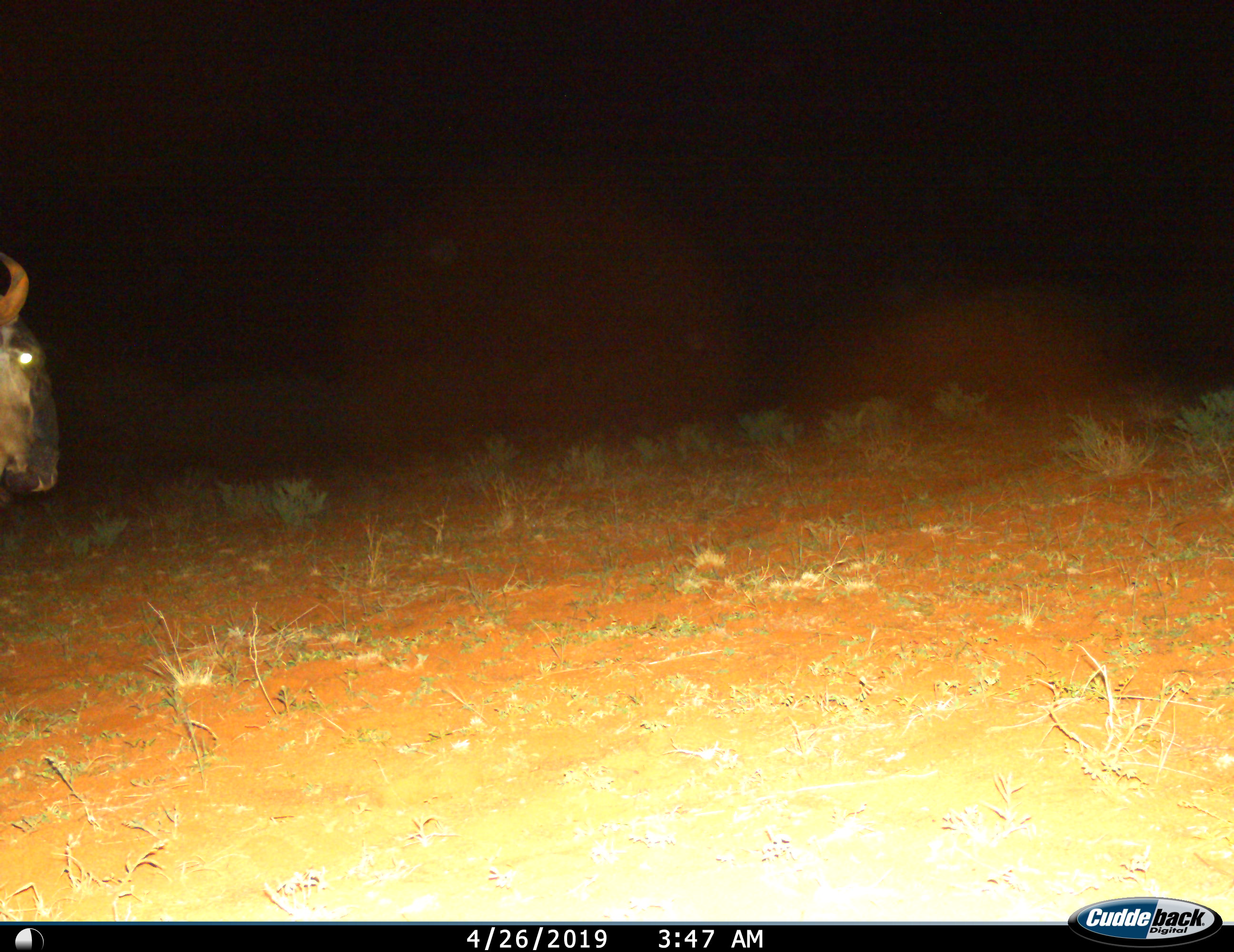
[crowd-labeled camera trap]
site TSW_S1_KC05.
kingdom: Animalia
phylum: Chordata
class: Mammalia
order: Artiodactyla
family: Bovidae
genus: Connochaetes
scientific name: Connochaetes taurinus taurinus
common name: blue wildebeest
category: wildebeestblue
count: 1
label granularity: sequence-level